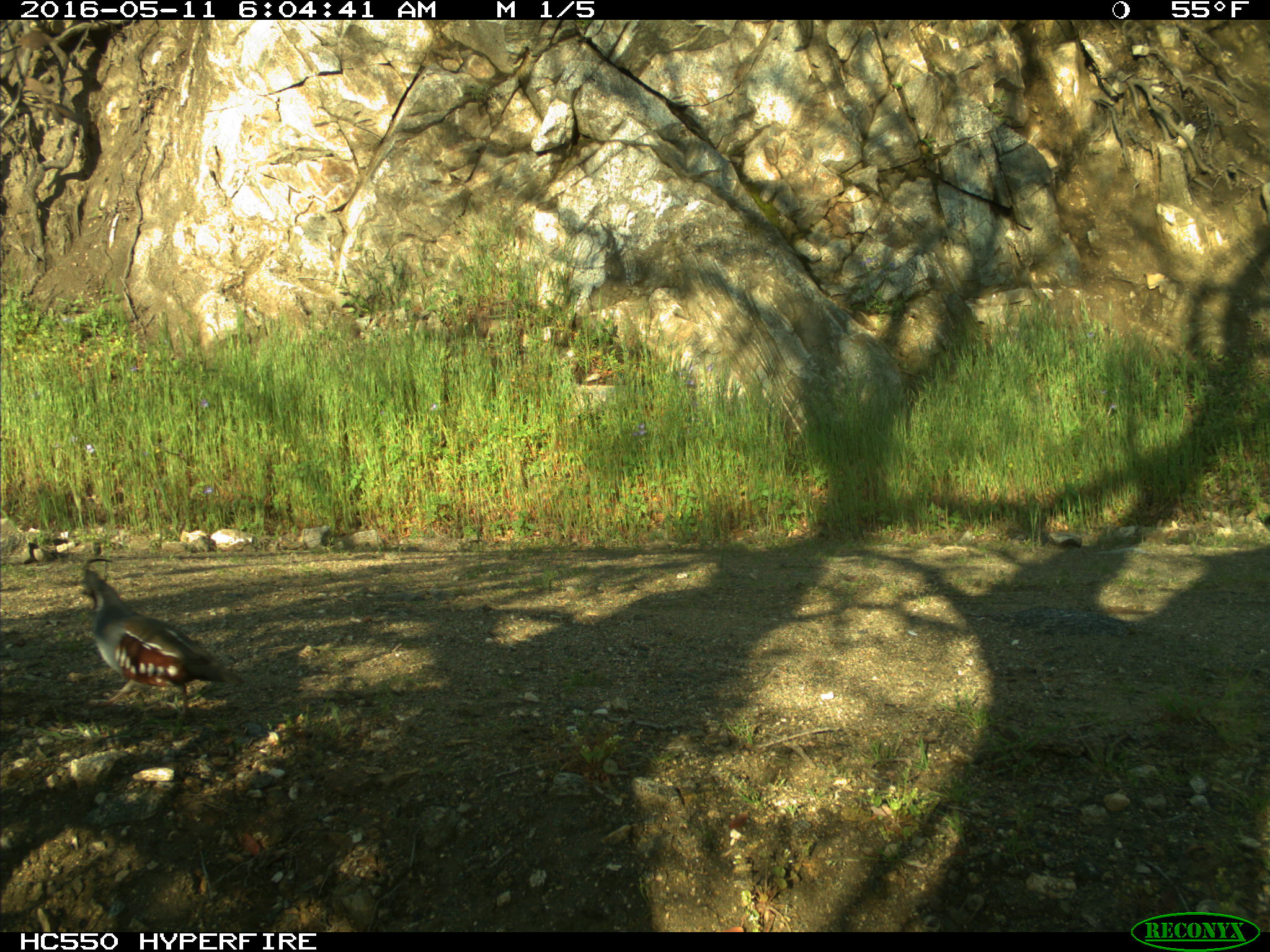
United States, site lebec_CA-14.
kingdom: Animalia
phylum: Chordata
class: Aves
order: Galliformes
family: Odontophoridae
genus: Callipepla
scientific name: Callipepla californica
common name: california quail